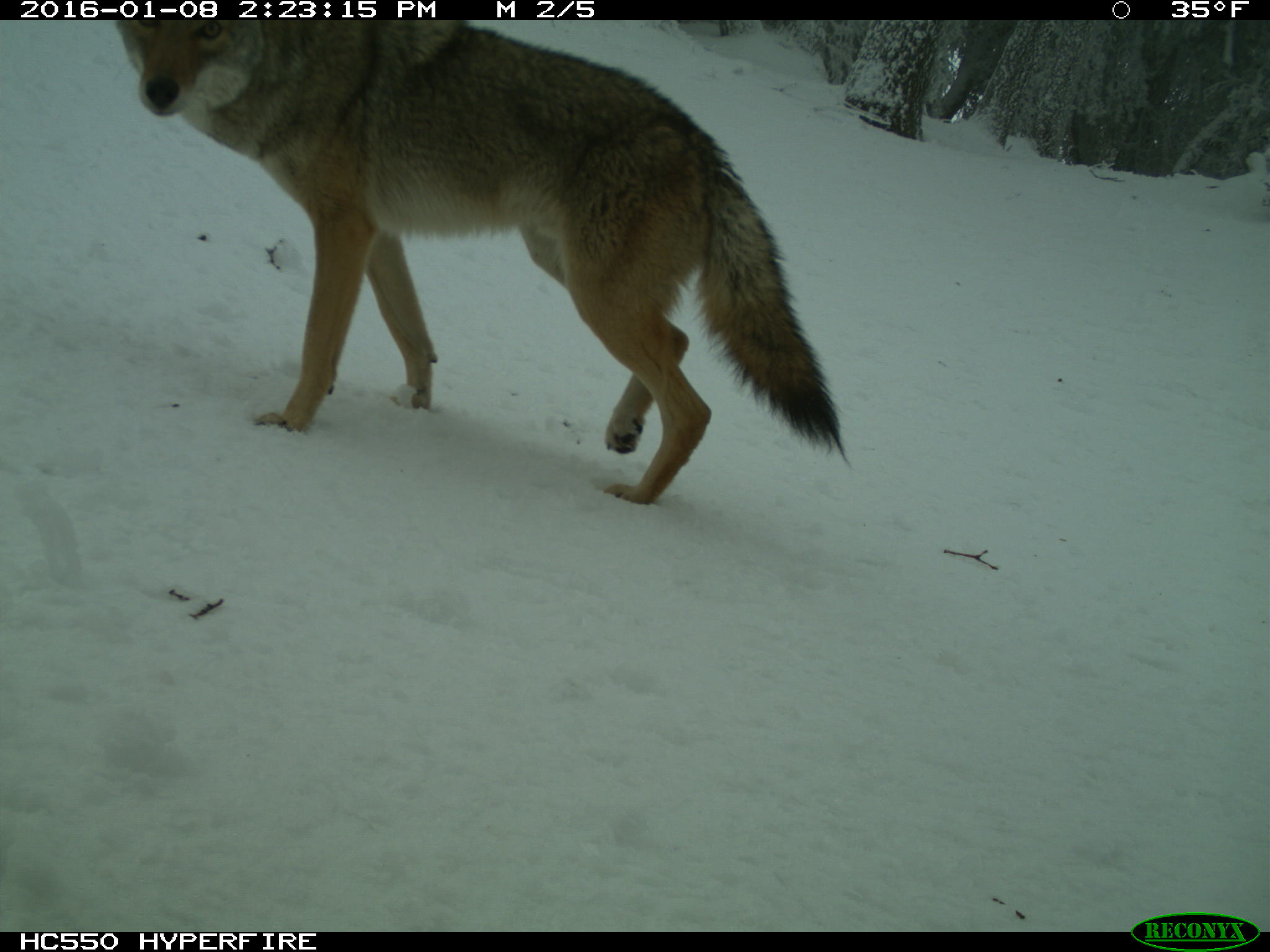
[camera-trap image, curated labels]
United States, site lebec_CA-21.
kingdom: Animalia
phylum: Chordata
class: Mammalia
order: Carnivora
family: Canidae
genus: Canis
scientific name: Canis latrans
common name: coyote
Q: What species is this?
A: Canis latrans (coyote).